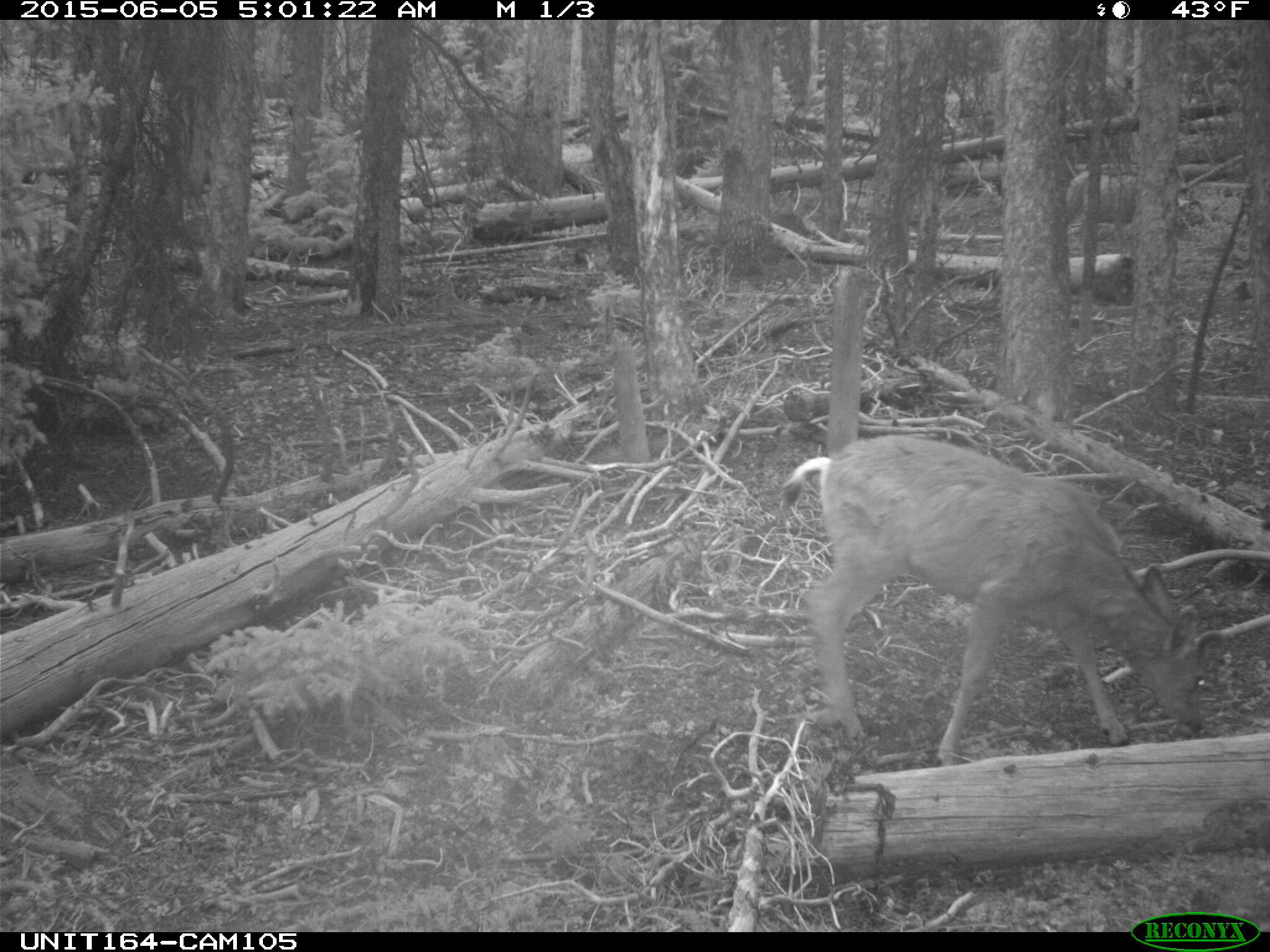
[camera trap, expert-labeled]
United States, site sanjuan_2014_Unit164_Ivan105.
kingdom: Animalia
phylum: Chordata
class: Mammalia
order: Artiodactyla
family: Cervidae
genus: Odocoileus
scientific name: Odocoileus hemionus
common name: mule deer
Odocoileus hemionus (mule deer).